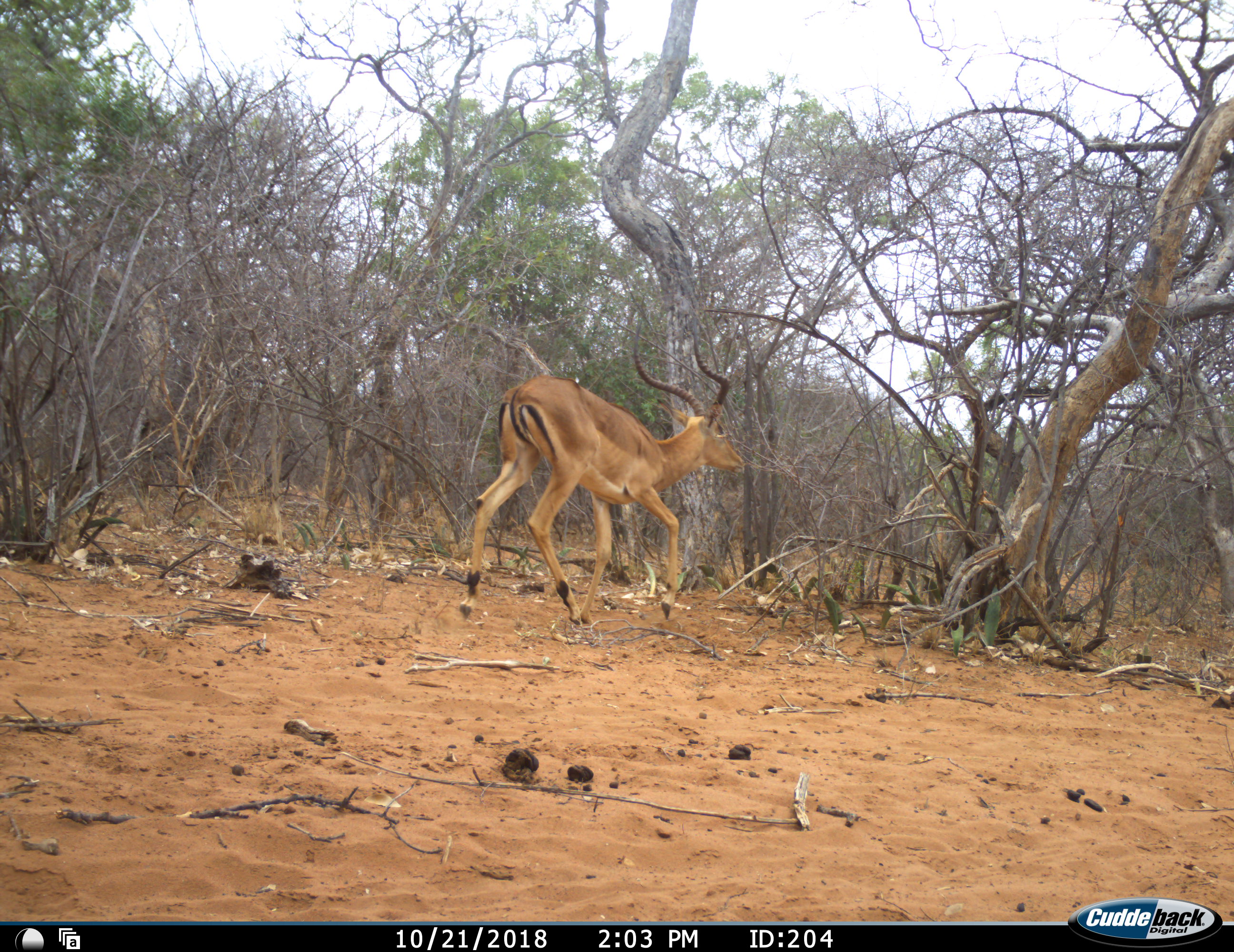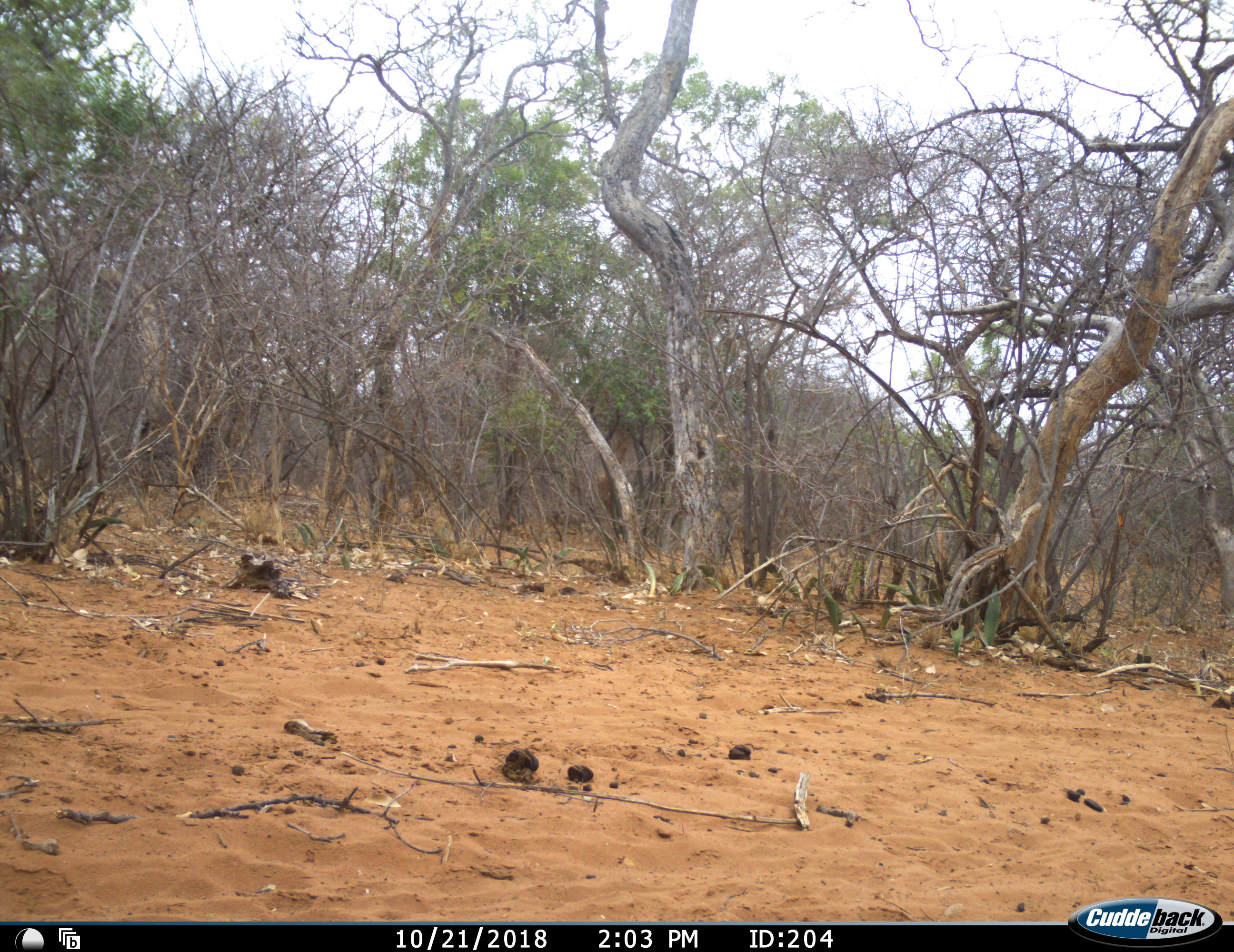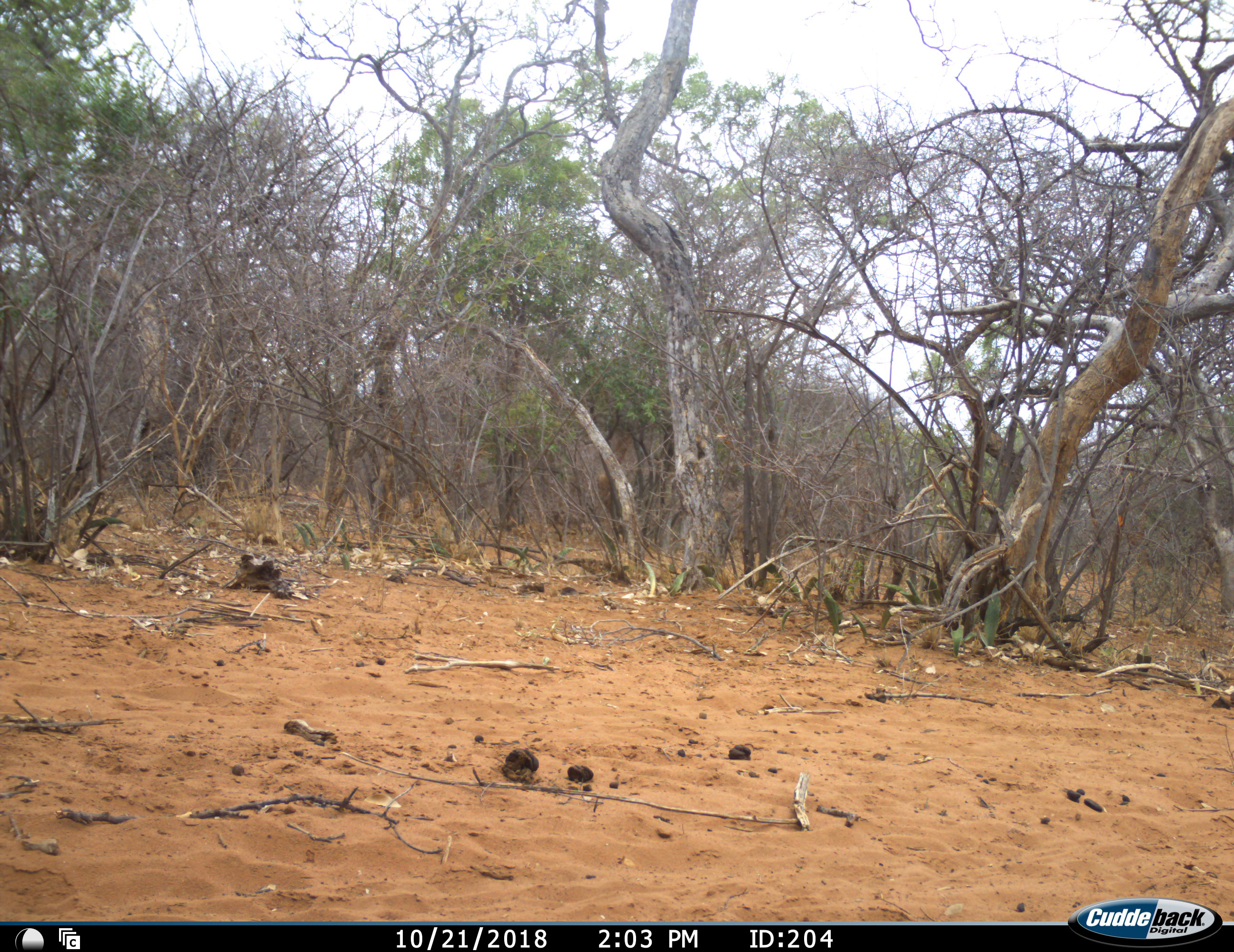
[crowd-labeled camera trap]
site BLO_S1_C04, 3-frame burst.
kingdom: Animalia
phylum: Chordata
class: Mammalia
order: Artiodactyla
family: Bovidae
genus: Aepyceros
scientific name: Aepyceros melampus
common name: impala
Impala (Aepyceros melampus), count 1. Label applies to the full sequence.